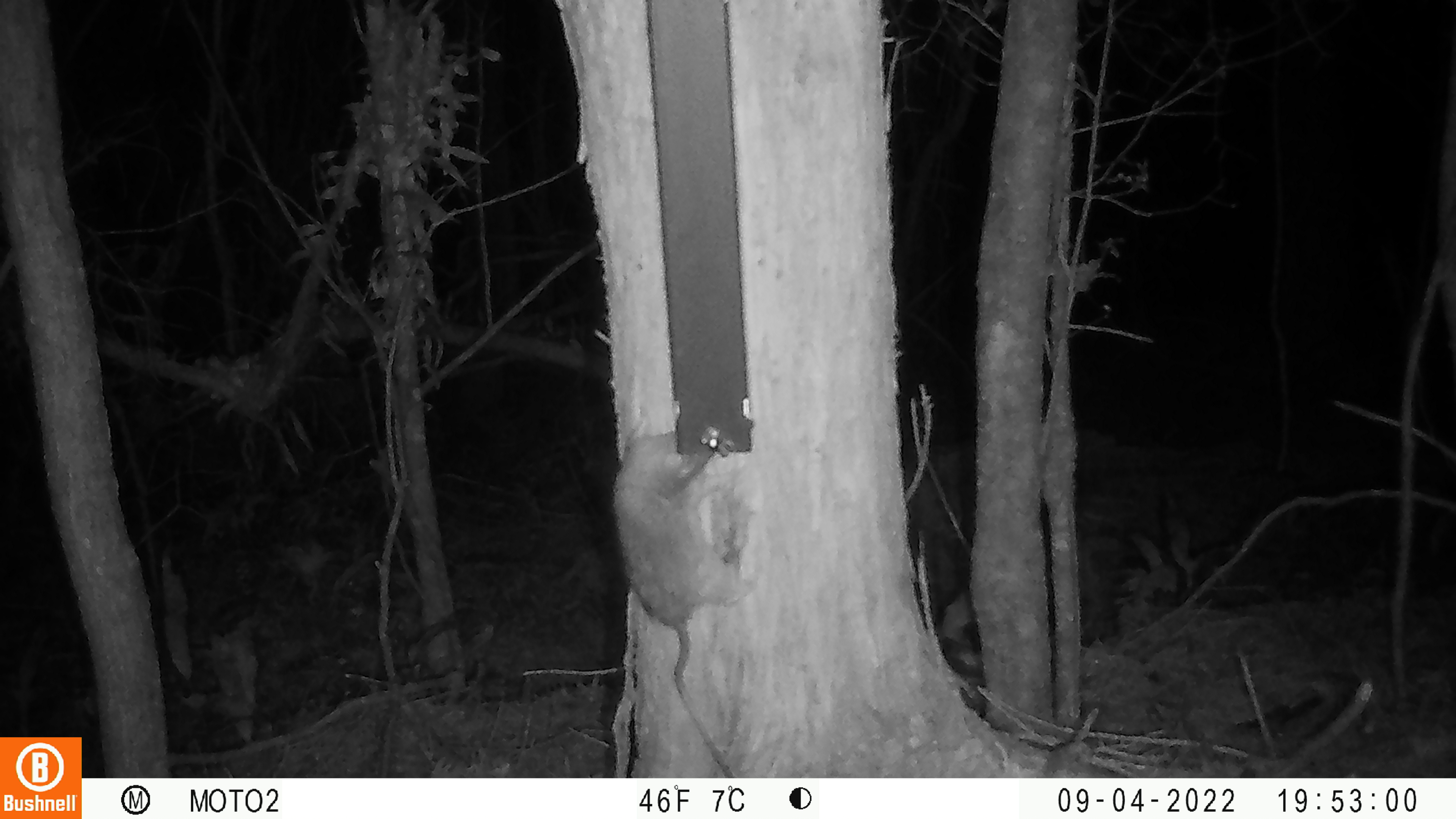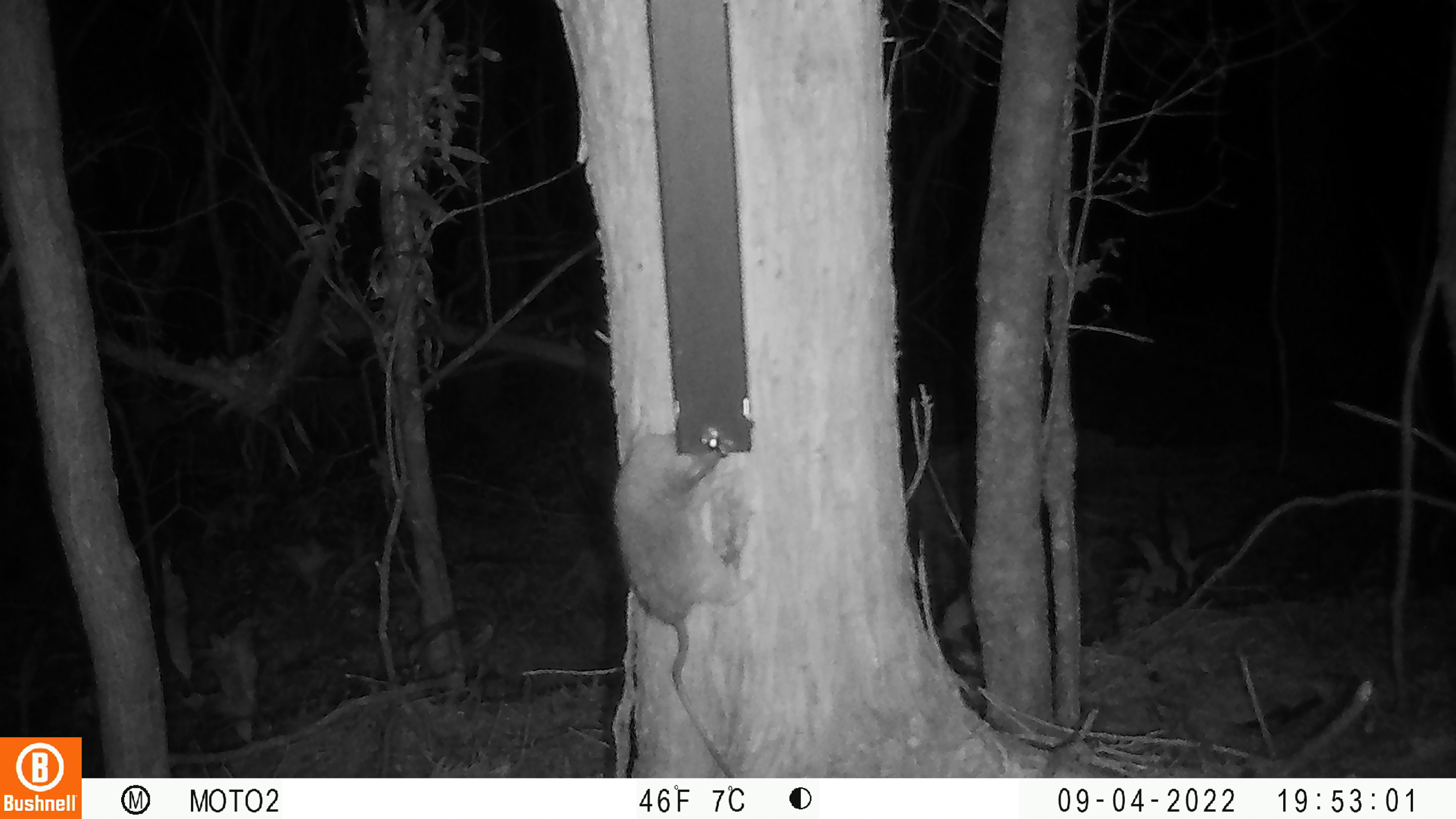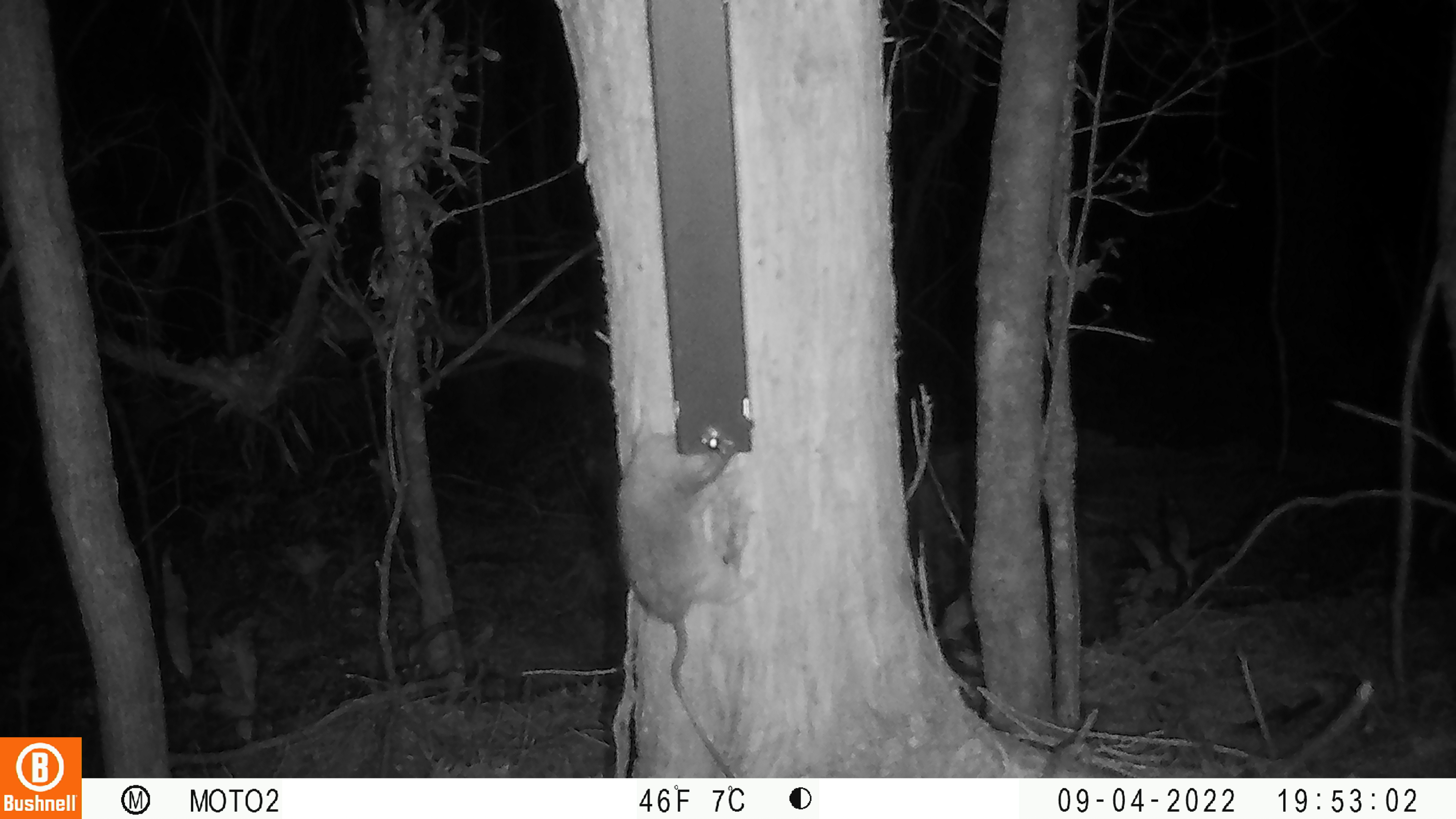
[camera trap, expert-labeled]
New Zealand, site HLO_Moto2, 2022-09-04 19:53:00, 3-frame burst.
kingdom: Animalia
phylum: Chordata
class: Mammalia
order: Rodentia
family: Muridae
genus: Rattus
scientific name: Rattus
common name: rat